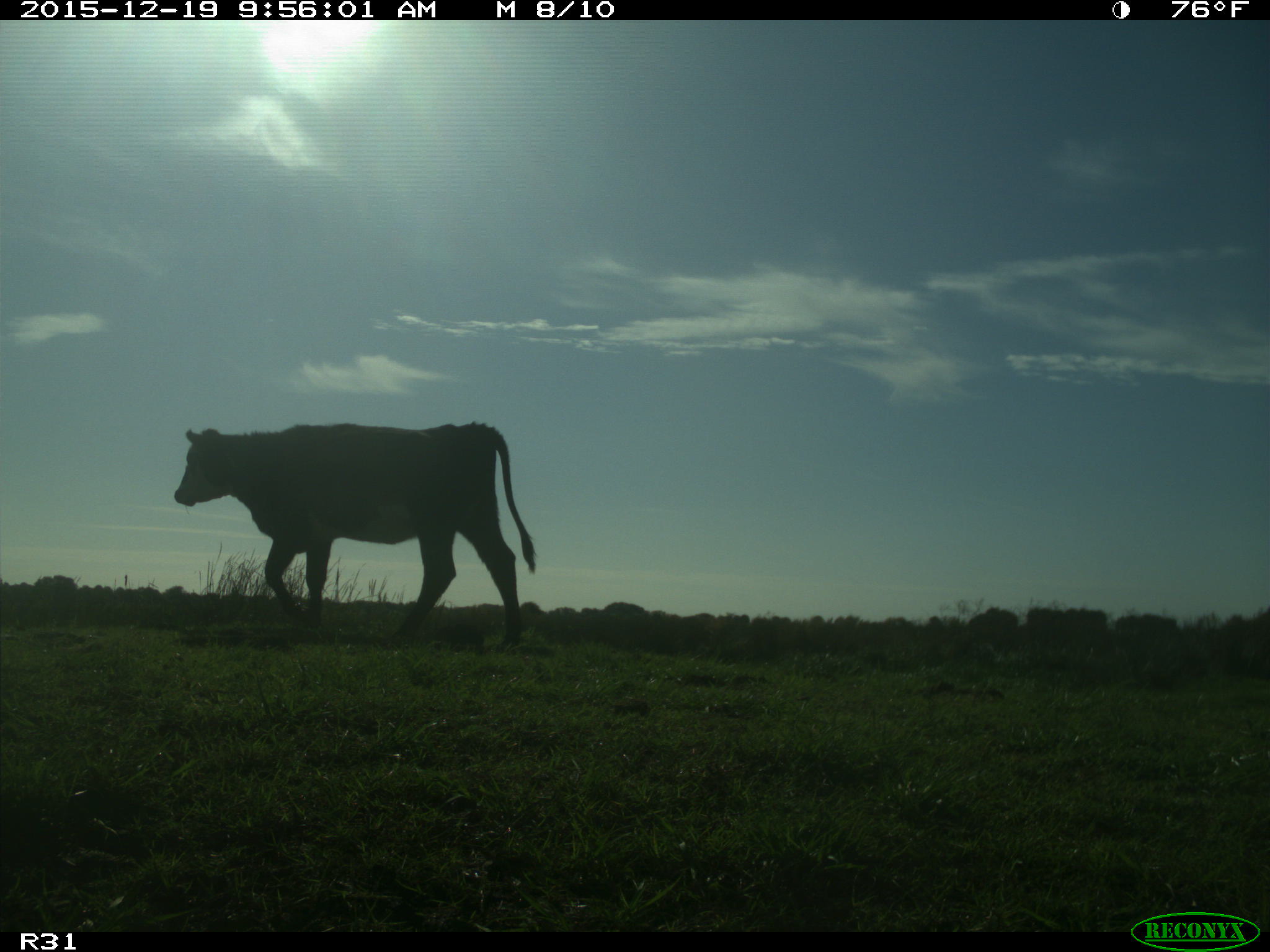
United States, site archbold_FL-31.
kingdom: Animalia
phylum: Chordata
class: Mammalia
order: Artiodactyla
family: Bovidae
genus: Bos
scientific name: Bos taurus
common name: domestic cow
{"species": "Bos taurus (domestic cow)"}